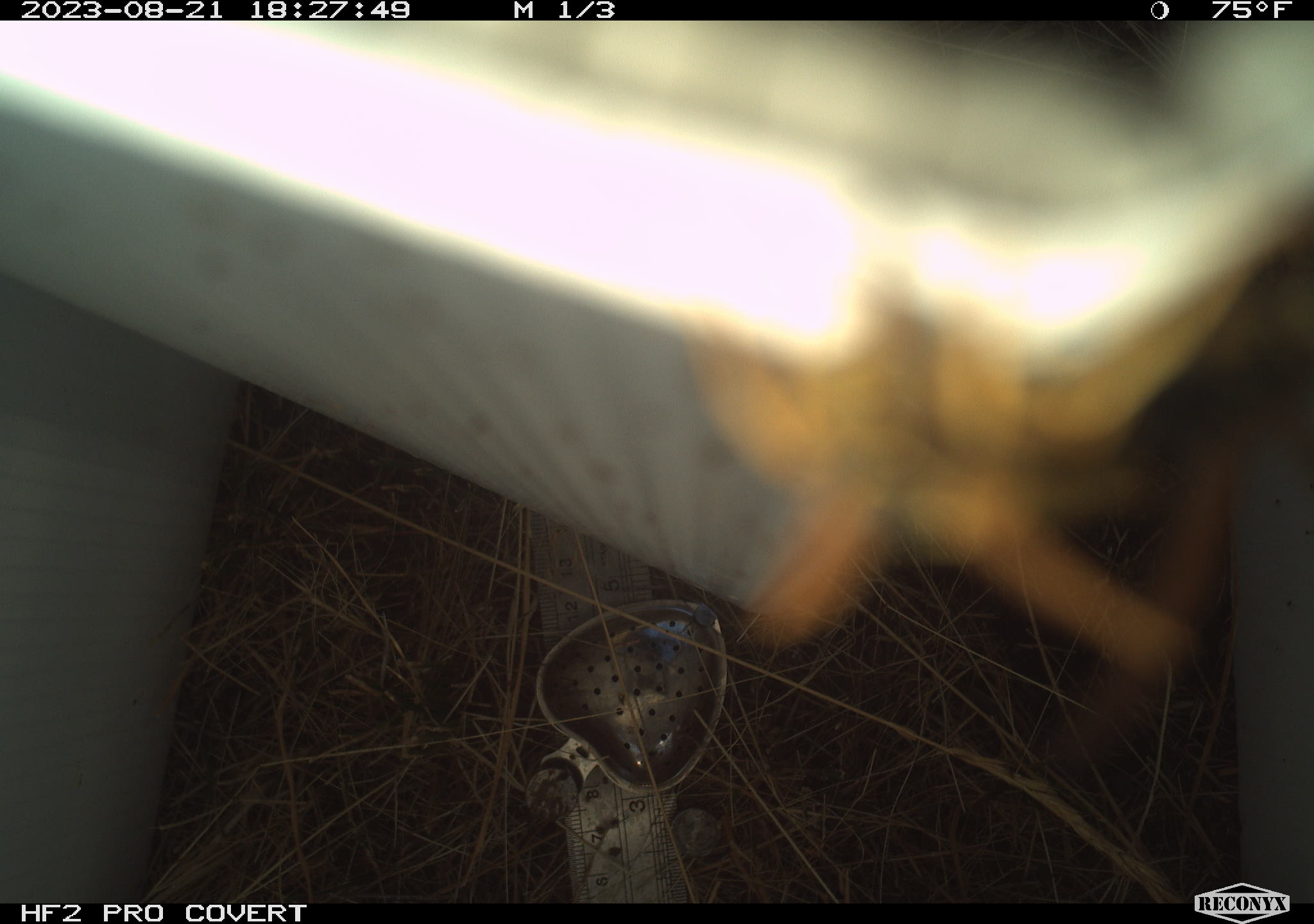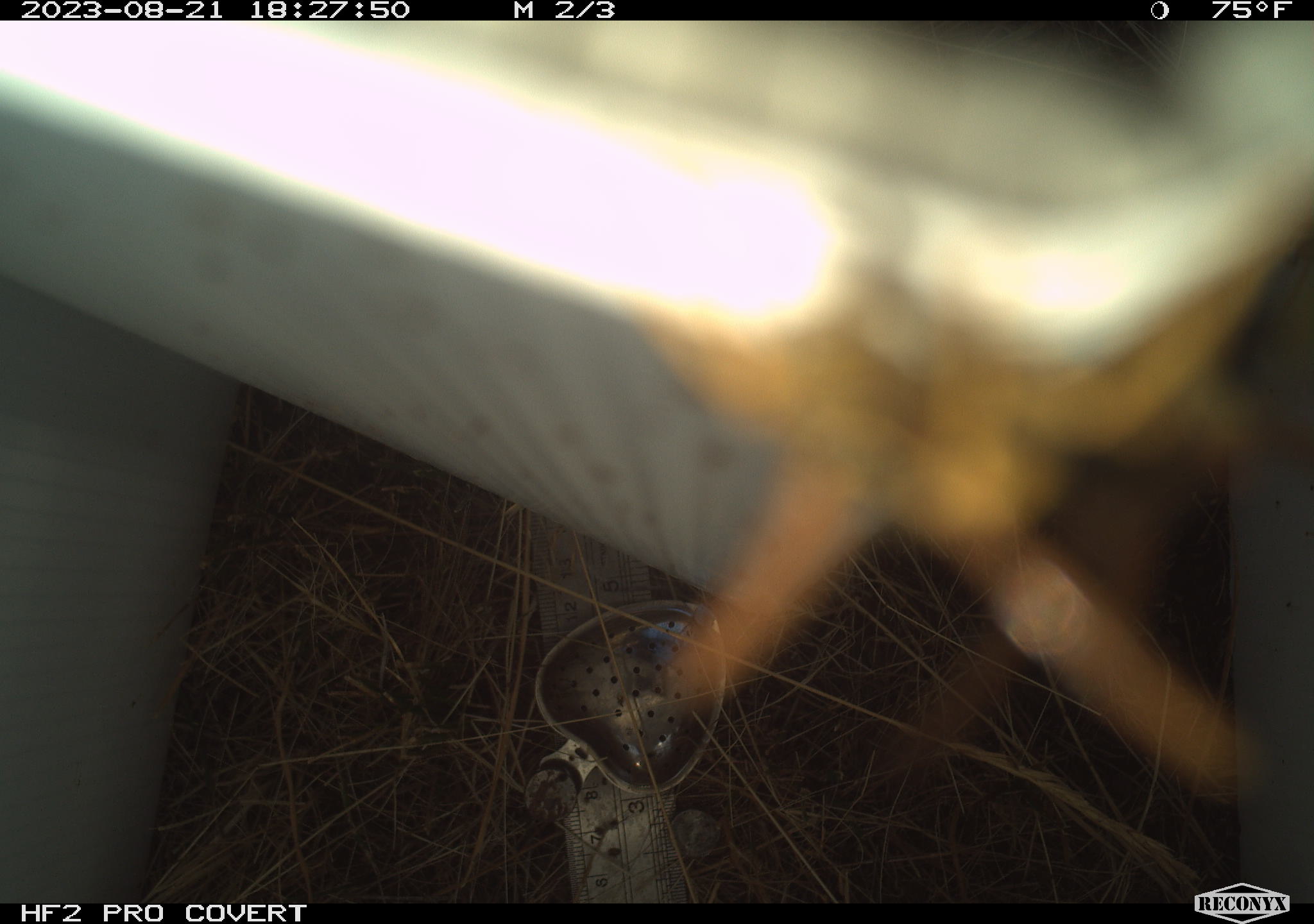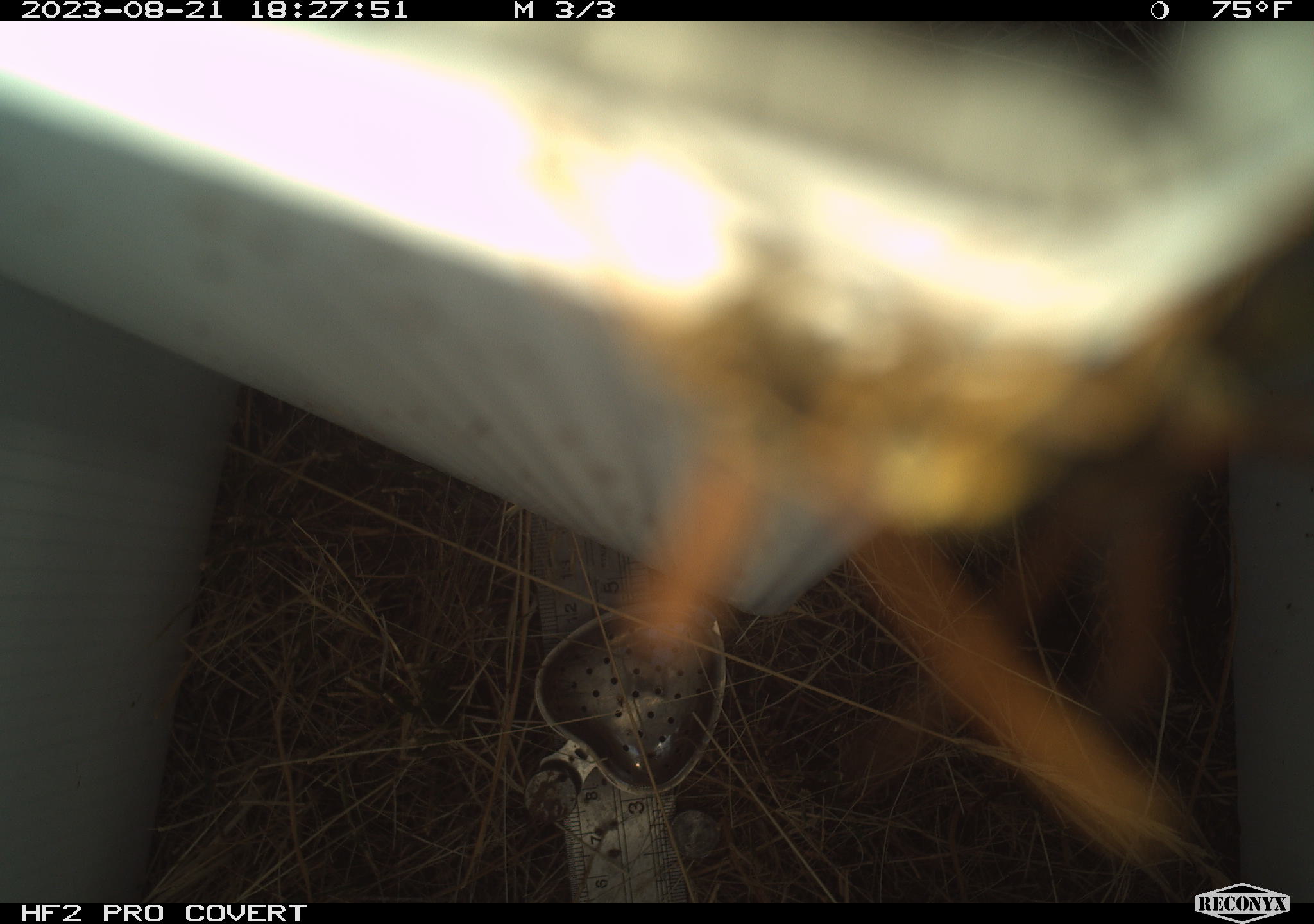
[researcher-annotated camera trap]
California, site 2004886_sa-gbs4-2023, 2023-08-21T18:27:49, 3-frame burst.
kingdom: Animalia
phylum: Arthropoda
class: Insecta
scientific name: Insecta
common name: insect